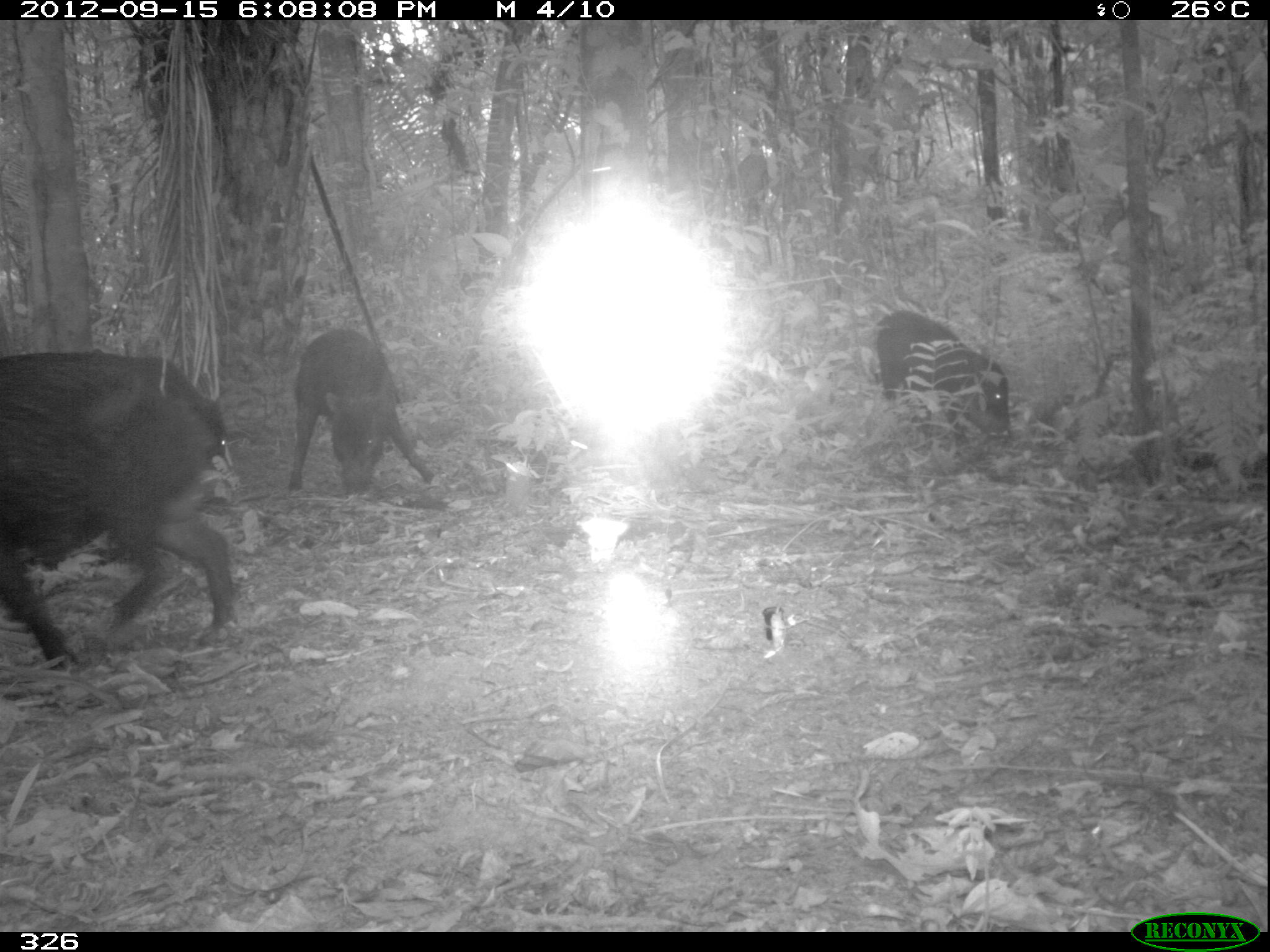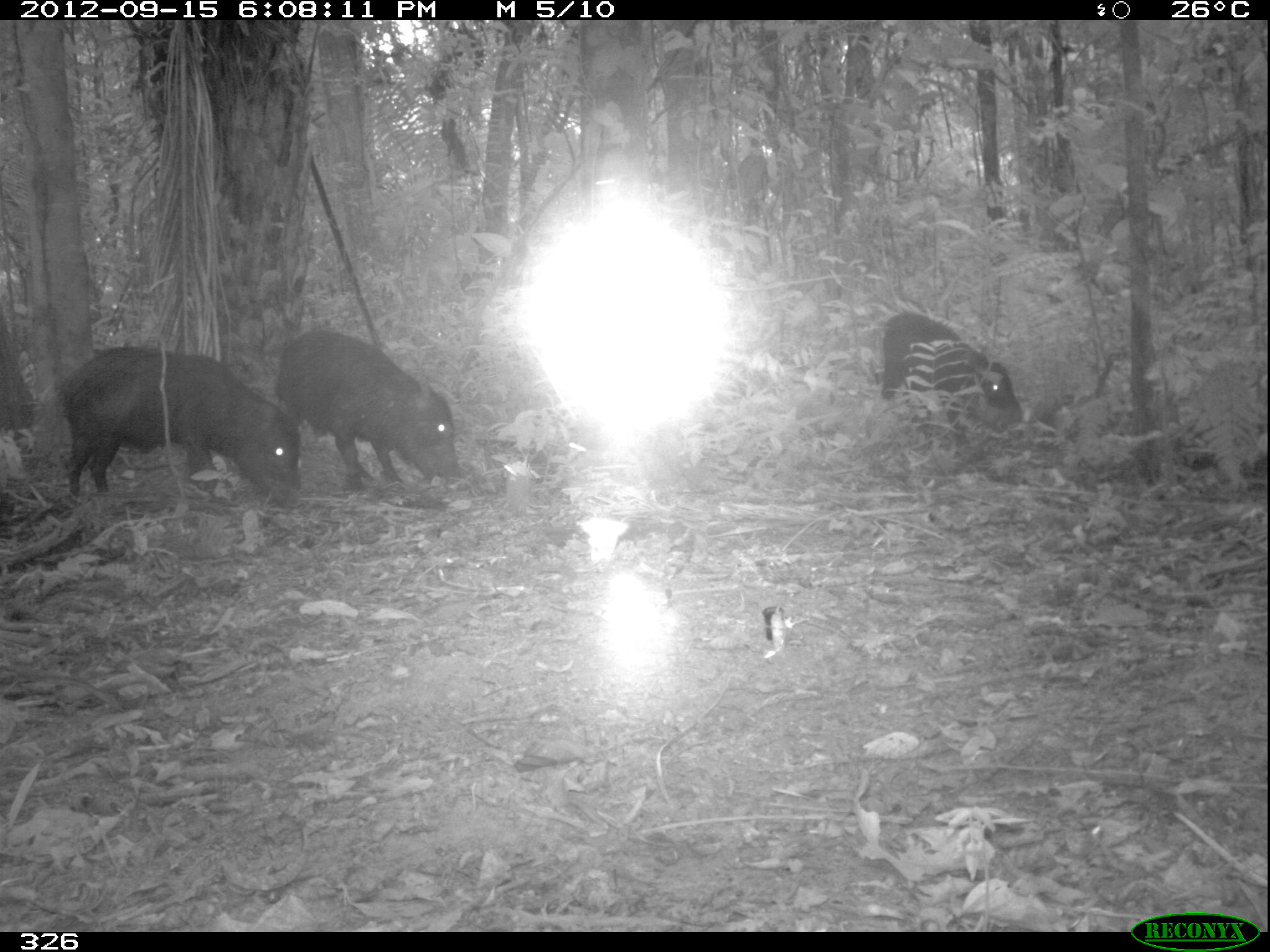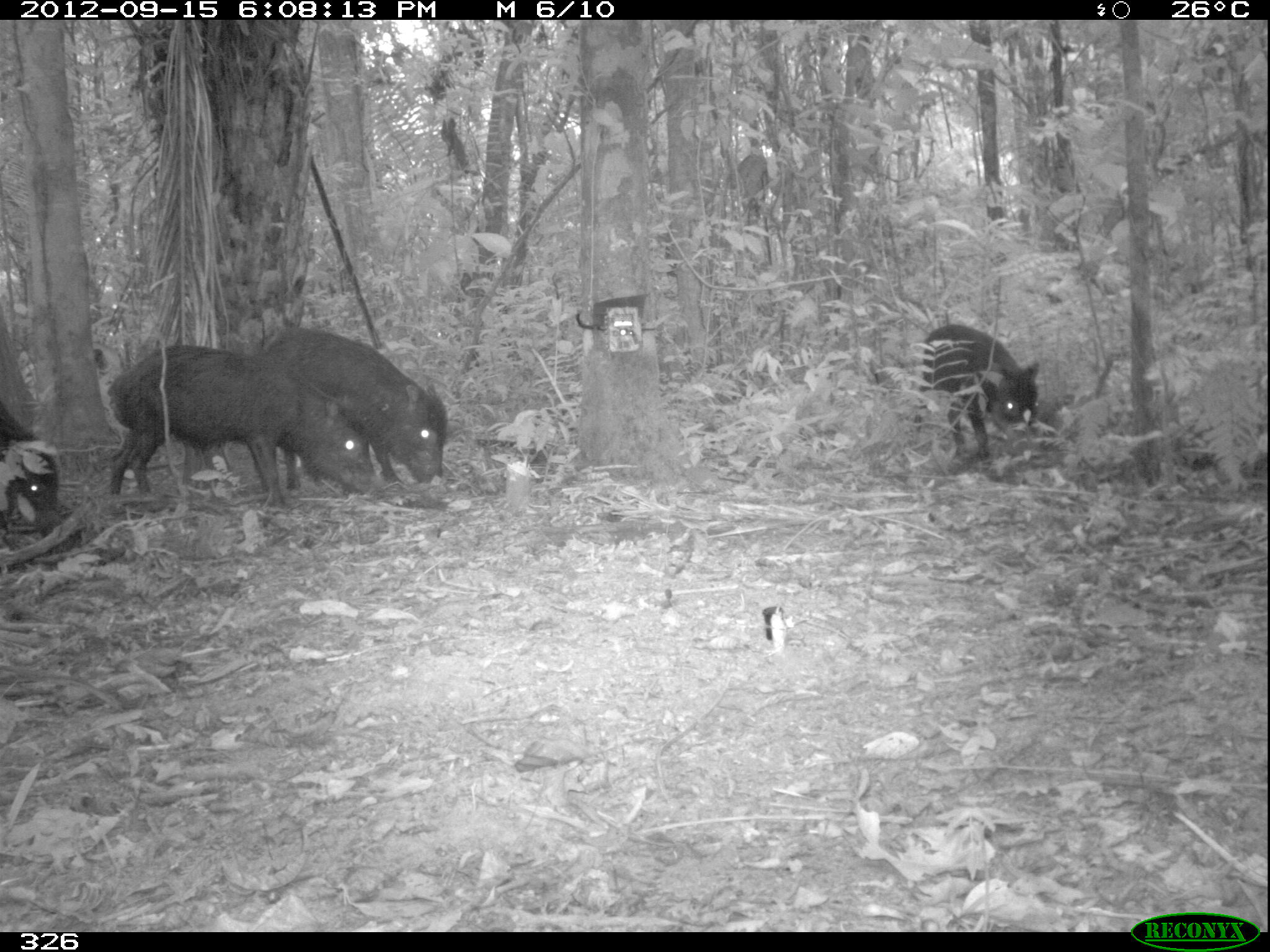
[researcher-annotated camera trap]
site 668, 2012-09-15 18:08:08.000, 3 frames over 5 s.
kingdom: Animalia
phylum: Chordata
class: Mammalia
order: Artiodactyla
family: Tayassuidae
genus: Tayassu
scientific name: Tayassu pecari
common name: white-lipped peccary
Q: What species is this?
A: Tayassu pecari (white-lipped peccary).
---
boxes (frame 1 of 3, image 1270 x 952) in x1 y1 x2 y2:
tayassu pecari: 0 349 239 665; 288 322 436 496; 877 309 1013 445; 129 343 230 462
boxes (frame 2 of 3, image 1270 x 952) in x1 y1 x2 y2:
tayassu pecari: 59 344 305 507; 277 328 463 486; 881 312 1020 433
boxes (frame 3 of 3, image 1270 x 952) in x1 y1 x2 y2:
tayassu pecari: 104 338 379 498; 260 328 450 486; 910 320 1037 461; 0 415 56 549